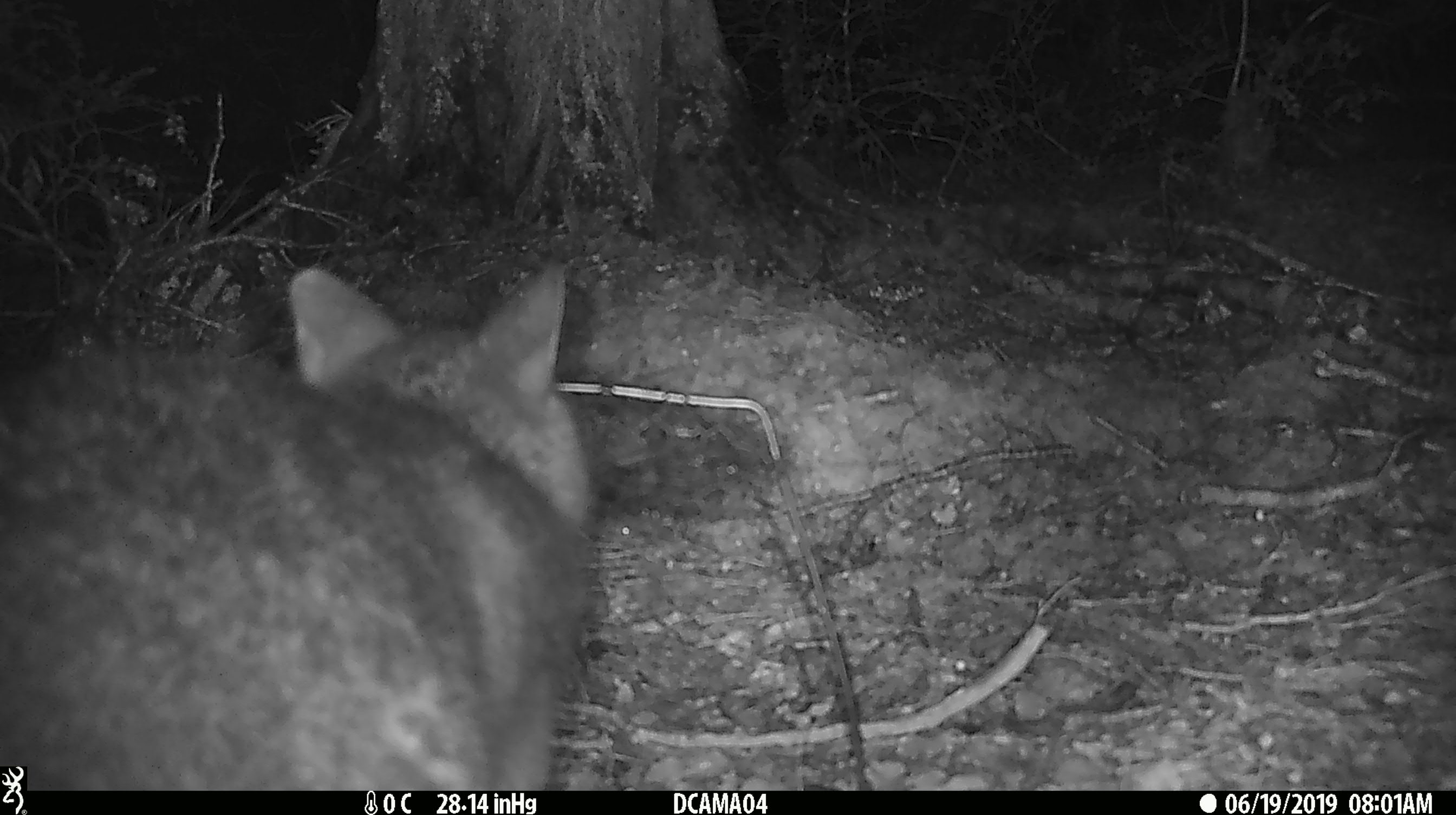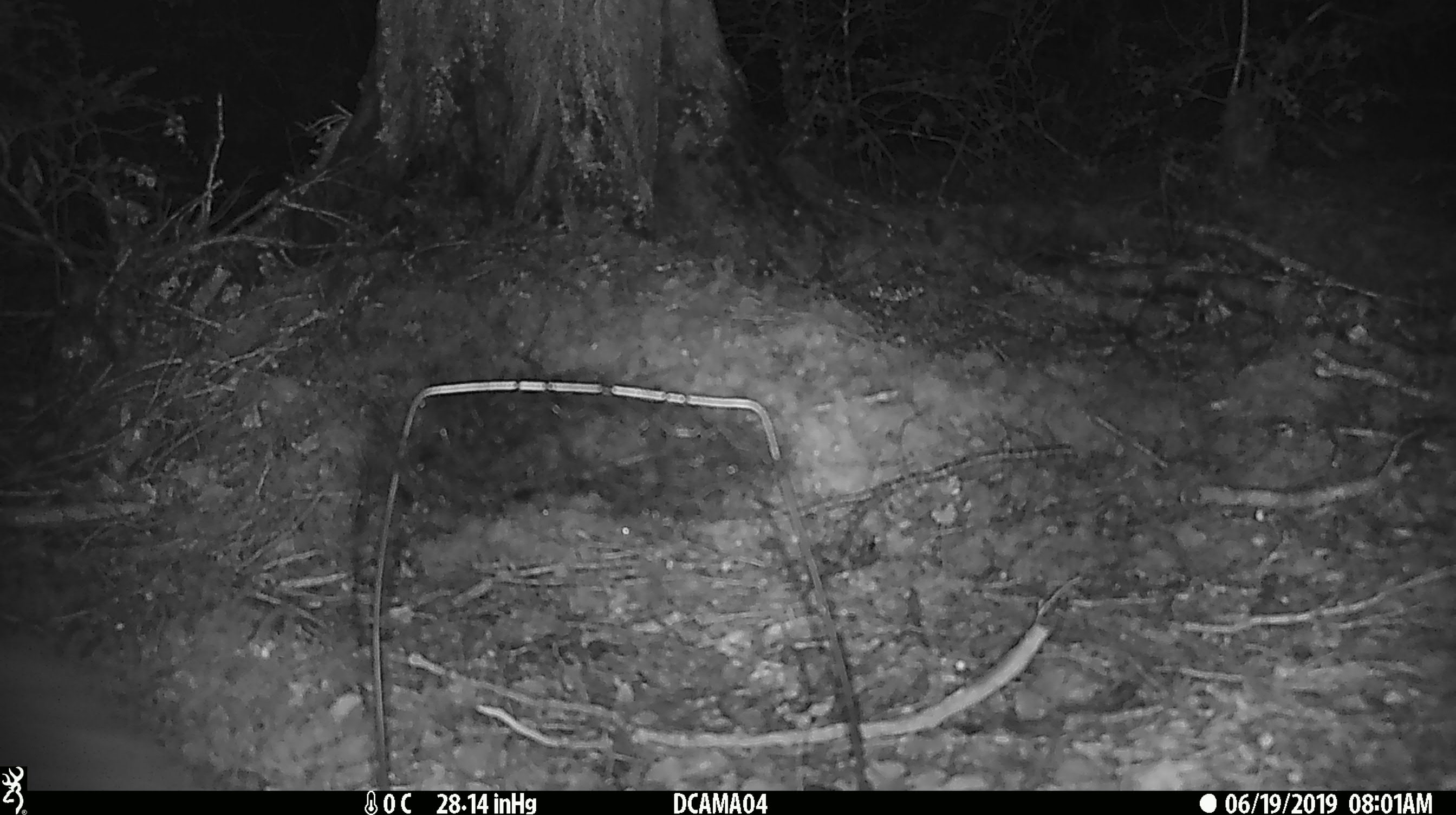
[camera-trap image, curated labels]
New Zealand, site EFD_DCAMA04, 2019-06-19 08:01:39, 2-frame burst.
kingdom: Animalia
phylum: Chordata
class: Mammalia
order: Diprotodontia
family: Phalangeridae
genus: Trichosurus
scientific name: Trichosurus vulpecula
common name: common brushtail possum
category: possum